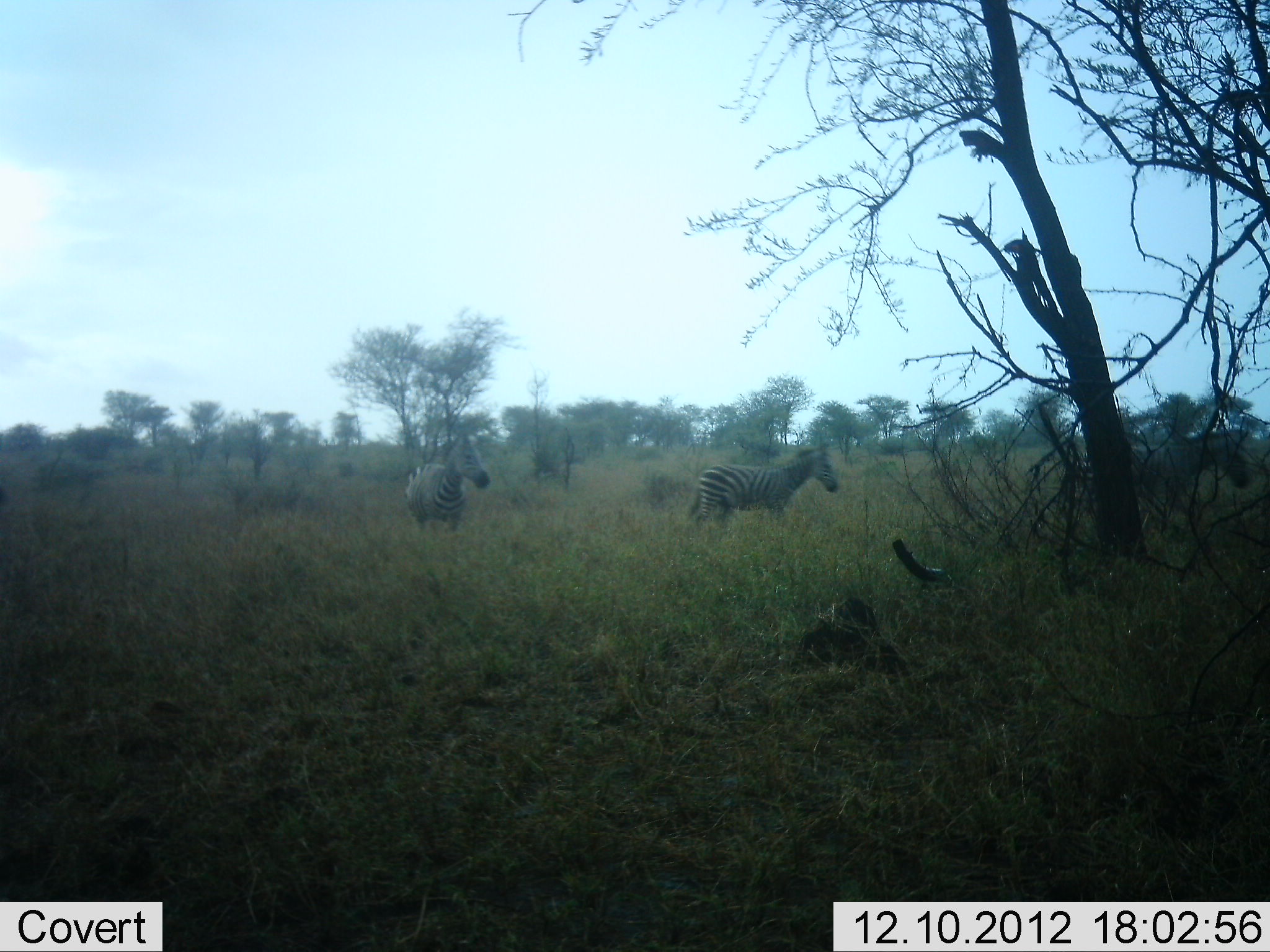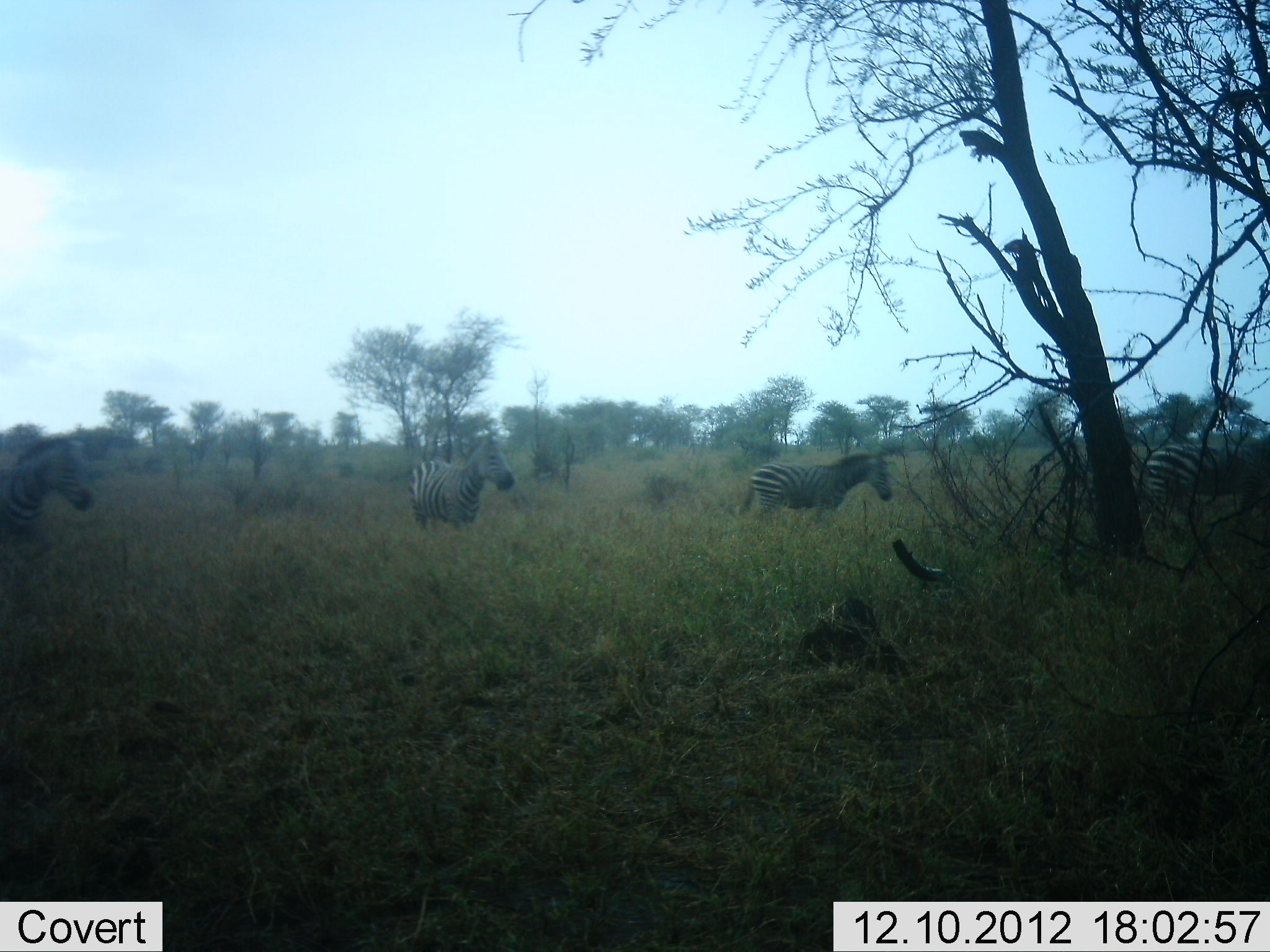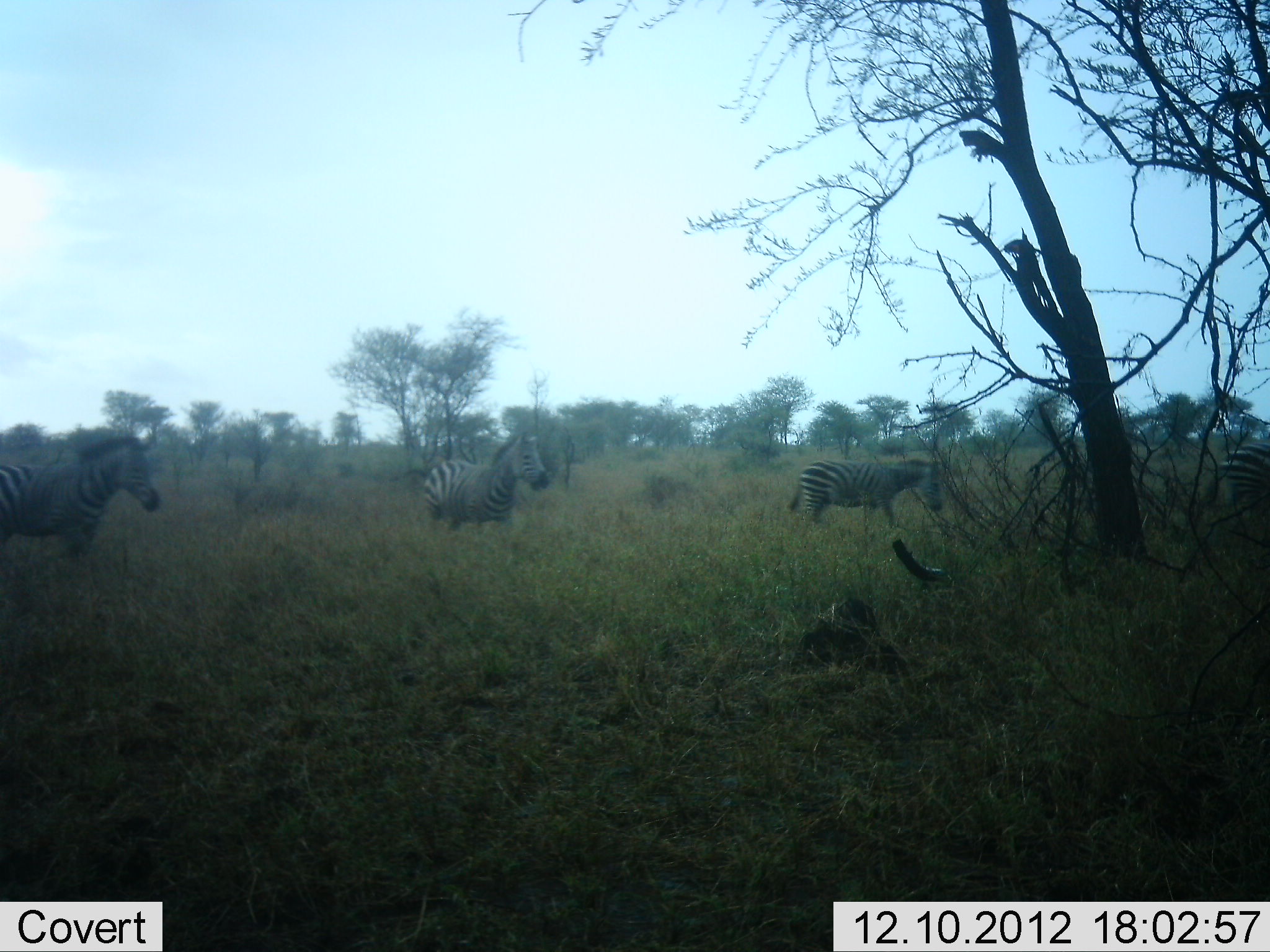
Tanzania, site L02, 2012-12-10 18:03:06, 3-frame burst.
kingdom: Animalia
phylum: Chordata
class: Mammalia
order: Perissodactyla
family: Equidae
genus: Equus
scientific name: Equus quagga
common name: plains zebra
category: zebra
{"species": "zebra (plains zebra) (Equus quagga)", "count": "4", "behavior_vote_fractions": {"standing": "12%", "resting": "0%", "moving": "100%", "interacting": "0%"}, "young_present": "0%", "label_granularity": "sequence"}